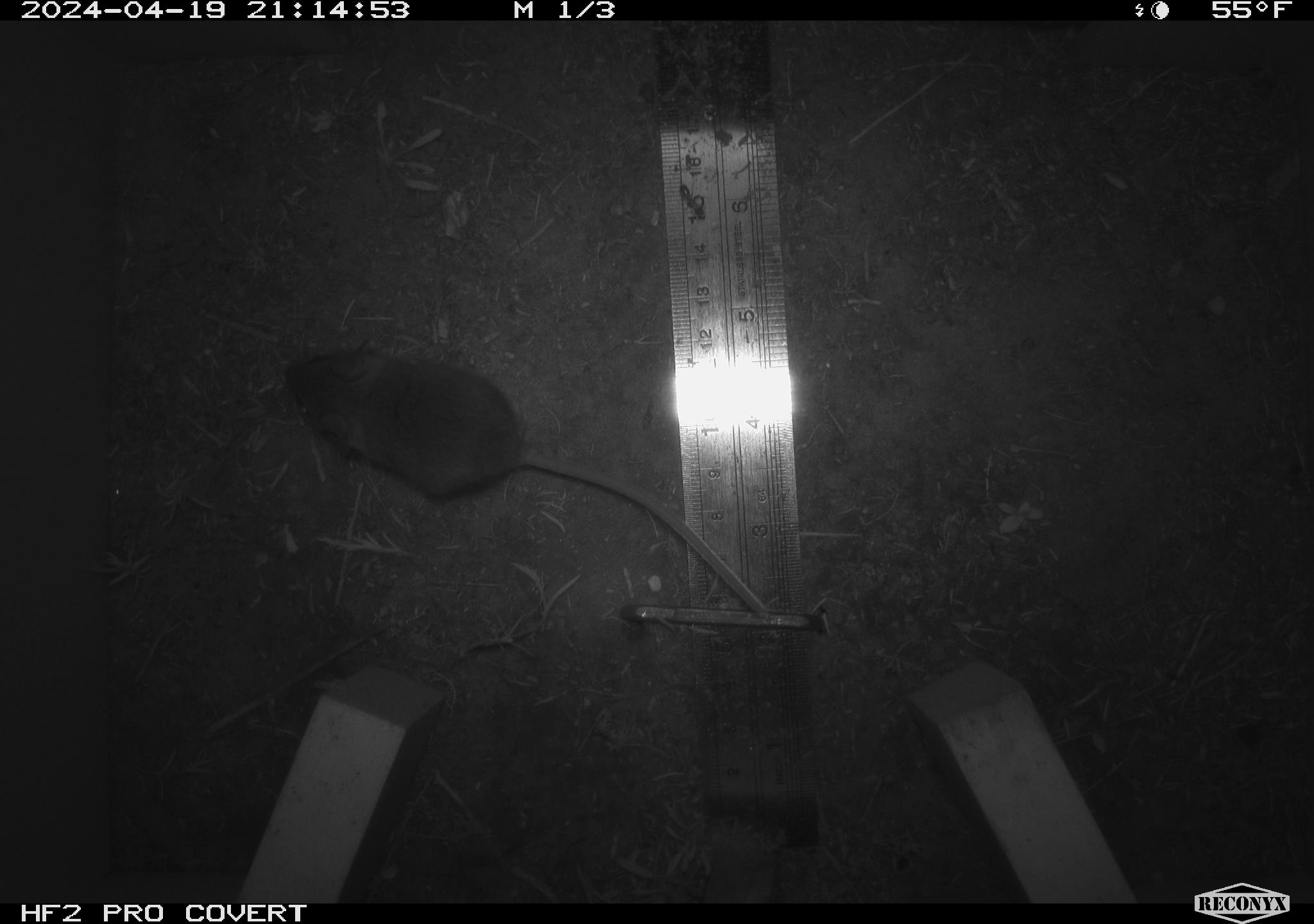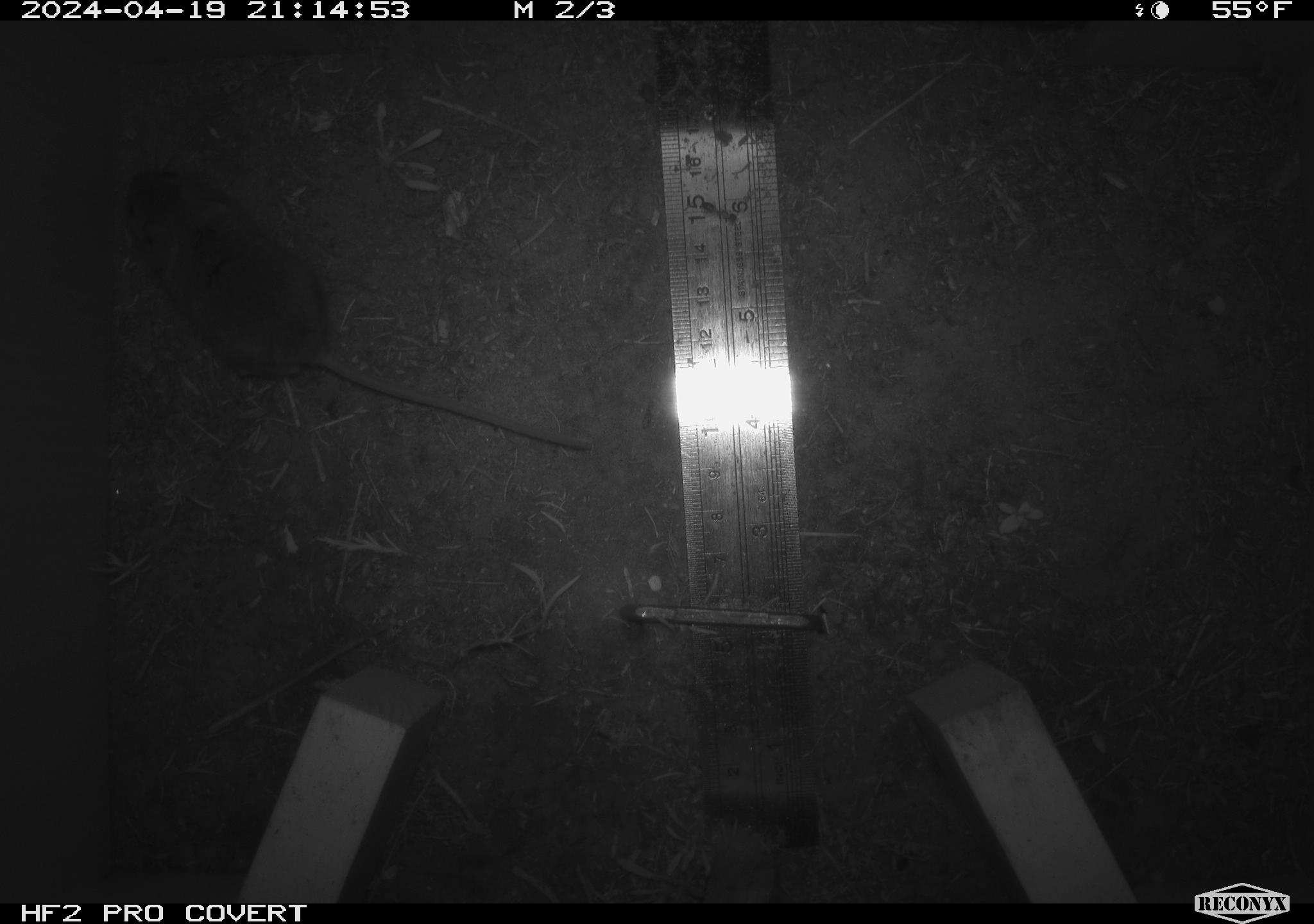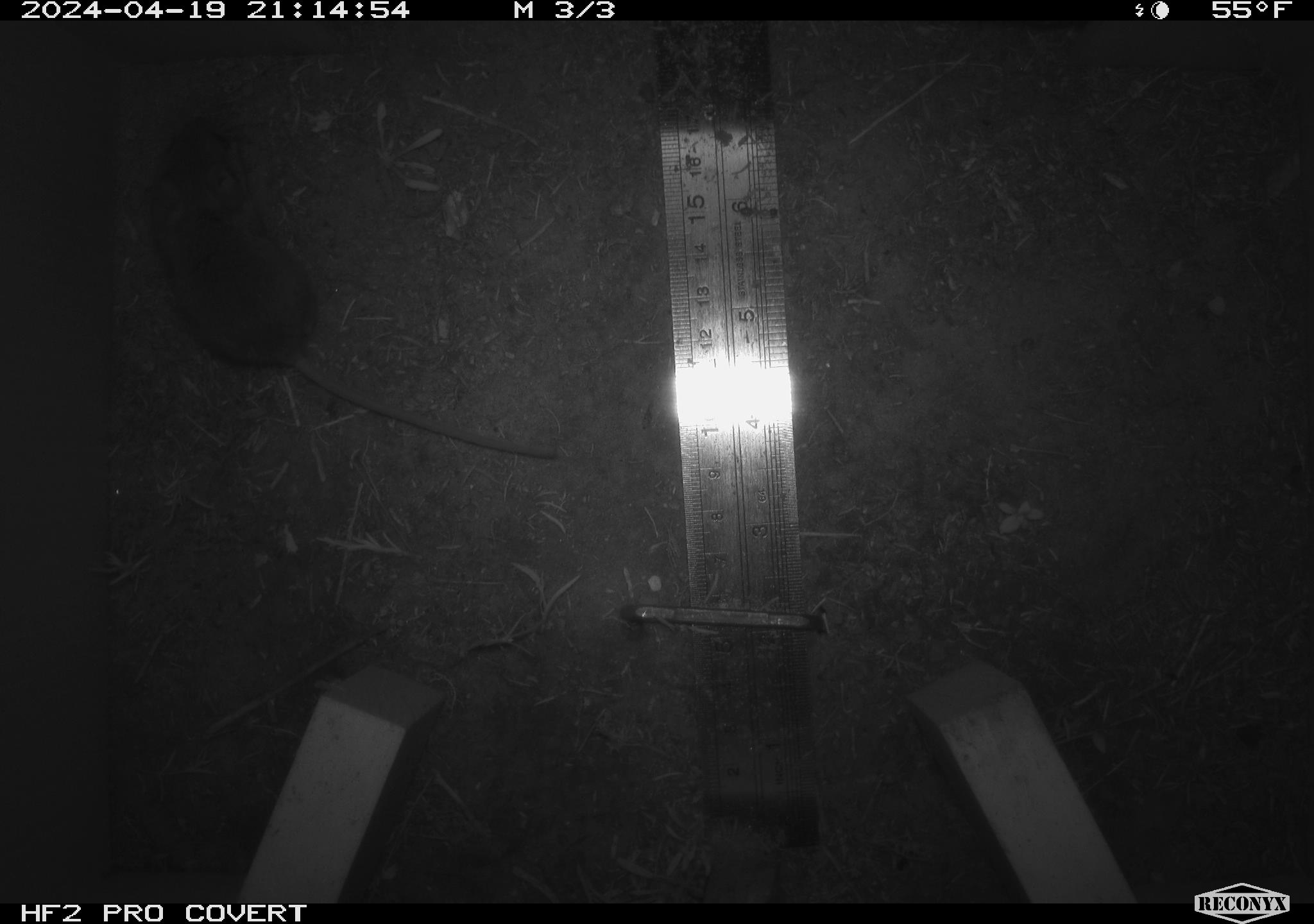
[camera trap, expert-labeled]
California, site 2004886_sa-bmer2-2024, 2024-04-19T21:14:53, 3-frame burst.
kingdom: Animalia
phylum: Chordata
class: Mammalia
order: Rodentia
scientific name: Rodentia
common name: mouse species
Mouse species (Rodentia).